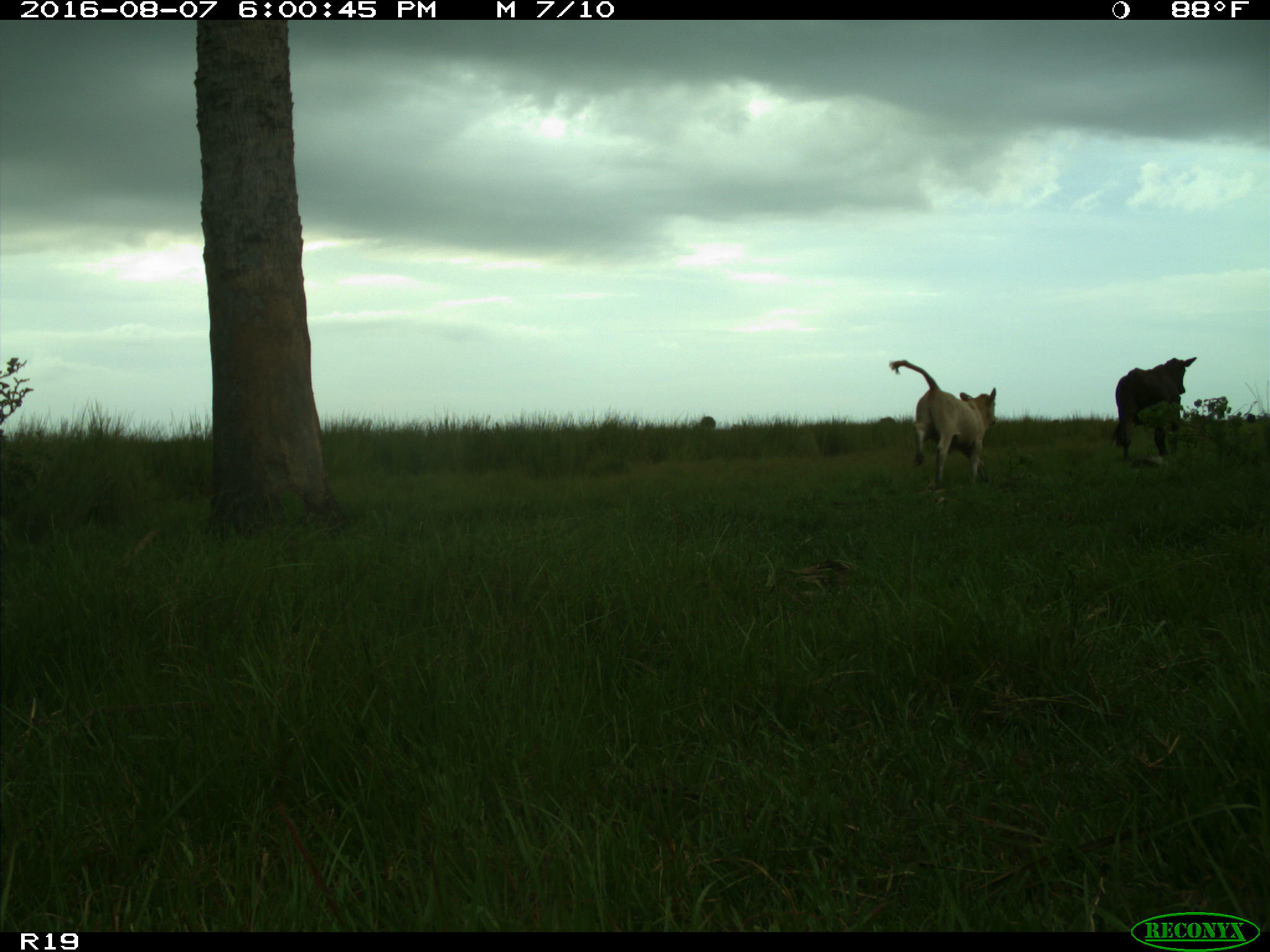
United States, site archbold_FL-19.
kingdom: Animalia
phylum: Chordata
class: Mammalia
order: Artiodactyla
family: Bovidae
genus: Bos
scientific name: Bos taurus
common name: domestic cow